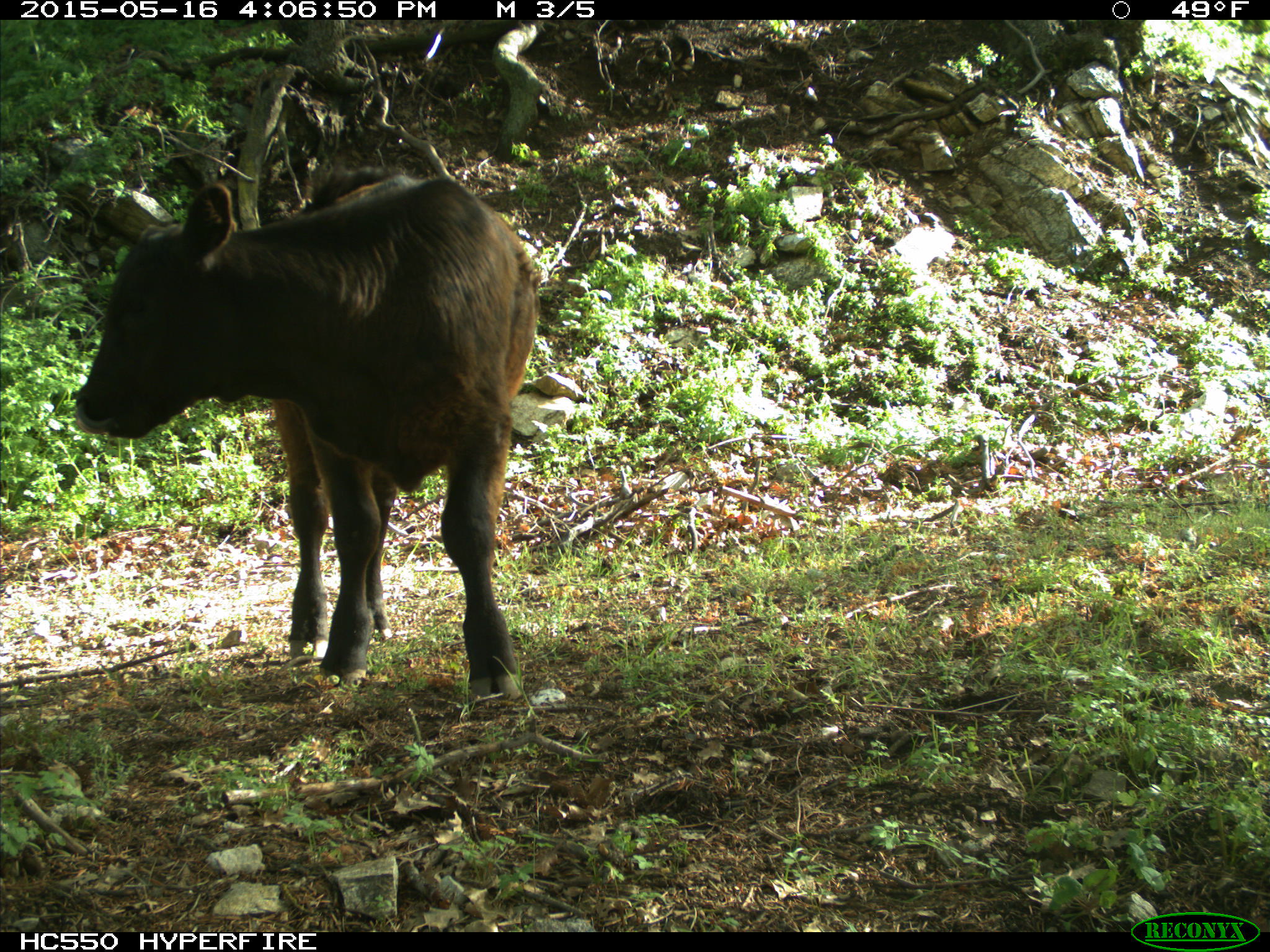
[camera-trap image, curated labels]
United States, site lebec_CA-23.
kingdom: Animalia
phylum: Chordata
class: Mammalia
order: Artiodactyla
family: Bovidae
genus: Bos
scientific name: Bos taurus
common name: domestic cow